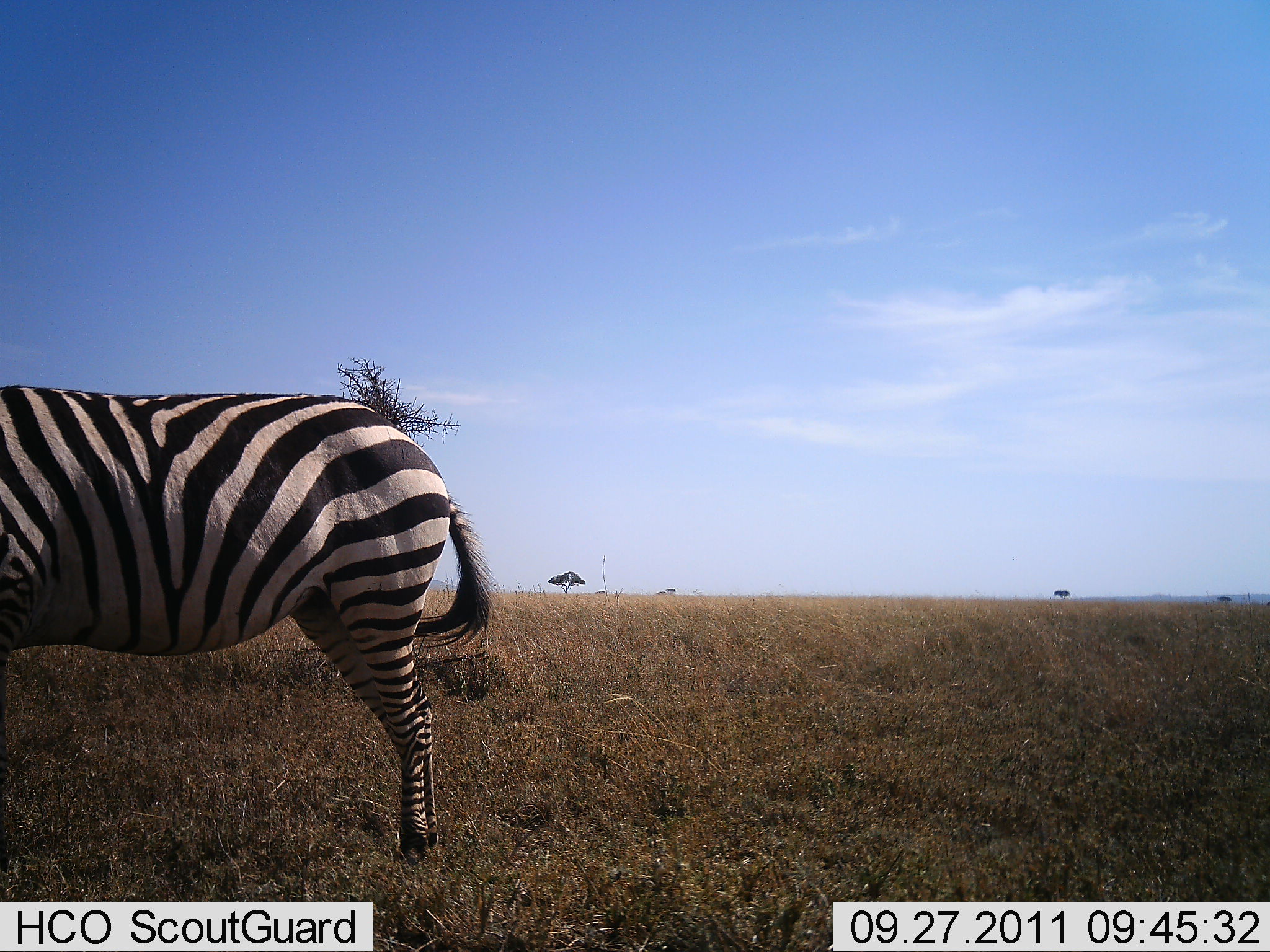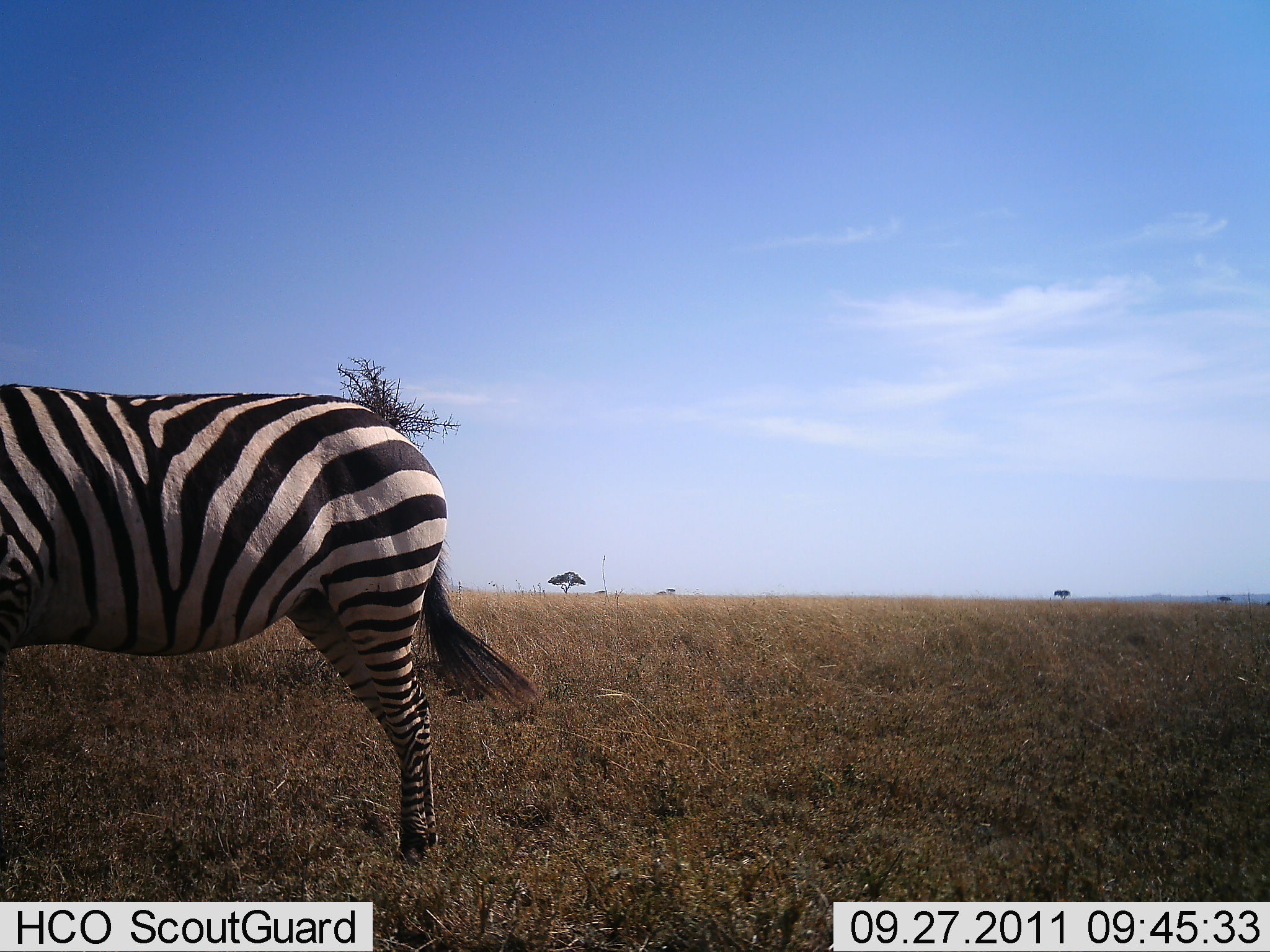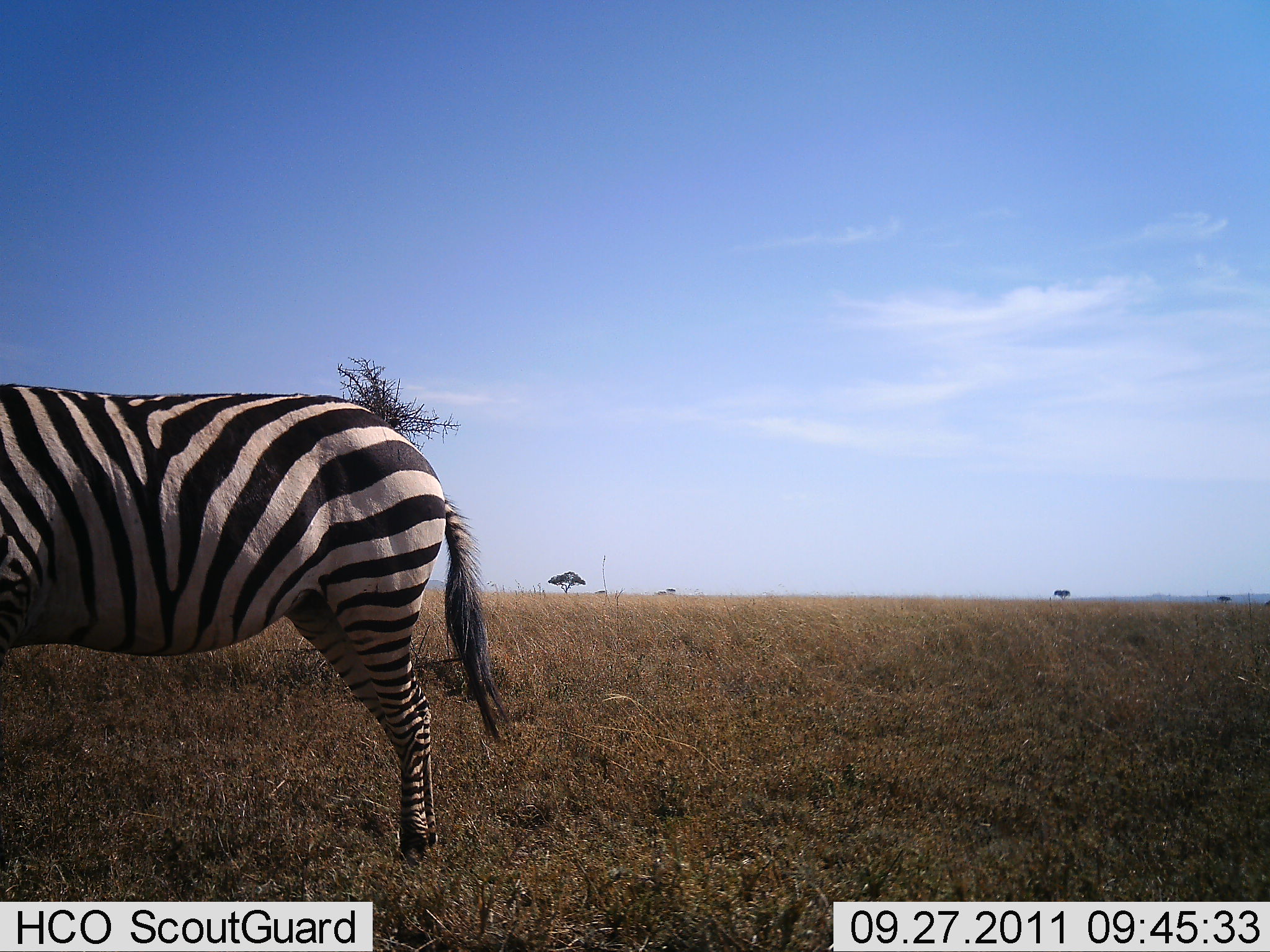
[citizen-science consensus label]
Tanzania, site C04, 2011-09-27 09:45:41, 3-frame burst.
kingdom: Animalia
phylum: Chordata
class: Mammalia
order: Perissodactyla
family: Equidae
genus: Equus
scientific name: Equus quagga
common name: plains zebra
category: zebra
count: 1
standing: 100%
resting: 0%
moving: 0%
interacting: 0%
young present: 0%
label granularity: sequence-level